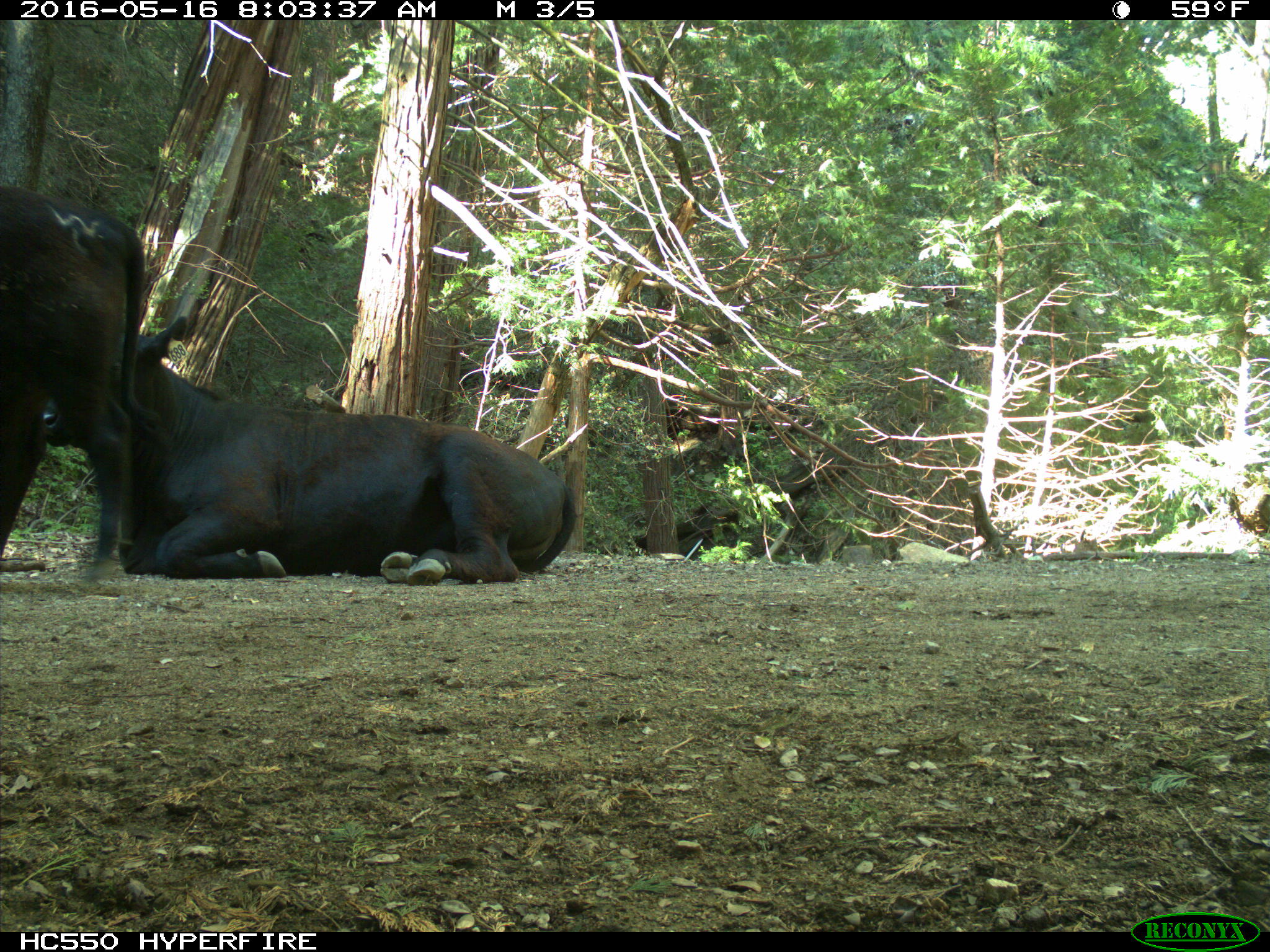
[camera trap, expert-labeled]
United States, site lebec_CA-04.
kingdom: Animalia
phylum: Chordata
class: Mammalia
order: Artiodactyla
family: Bovidae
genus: Bos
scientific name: Bos taurus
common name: domestic cow